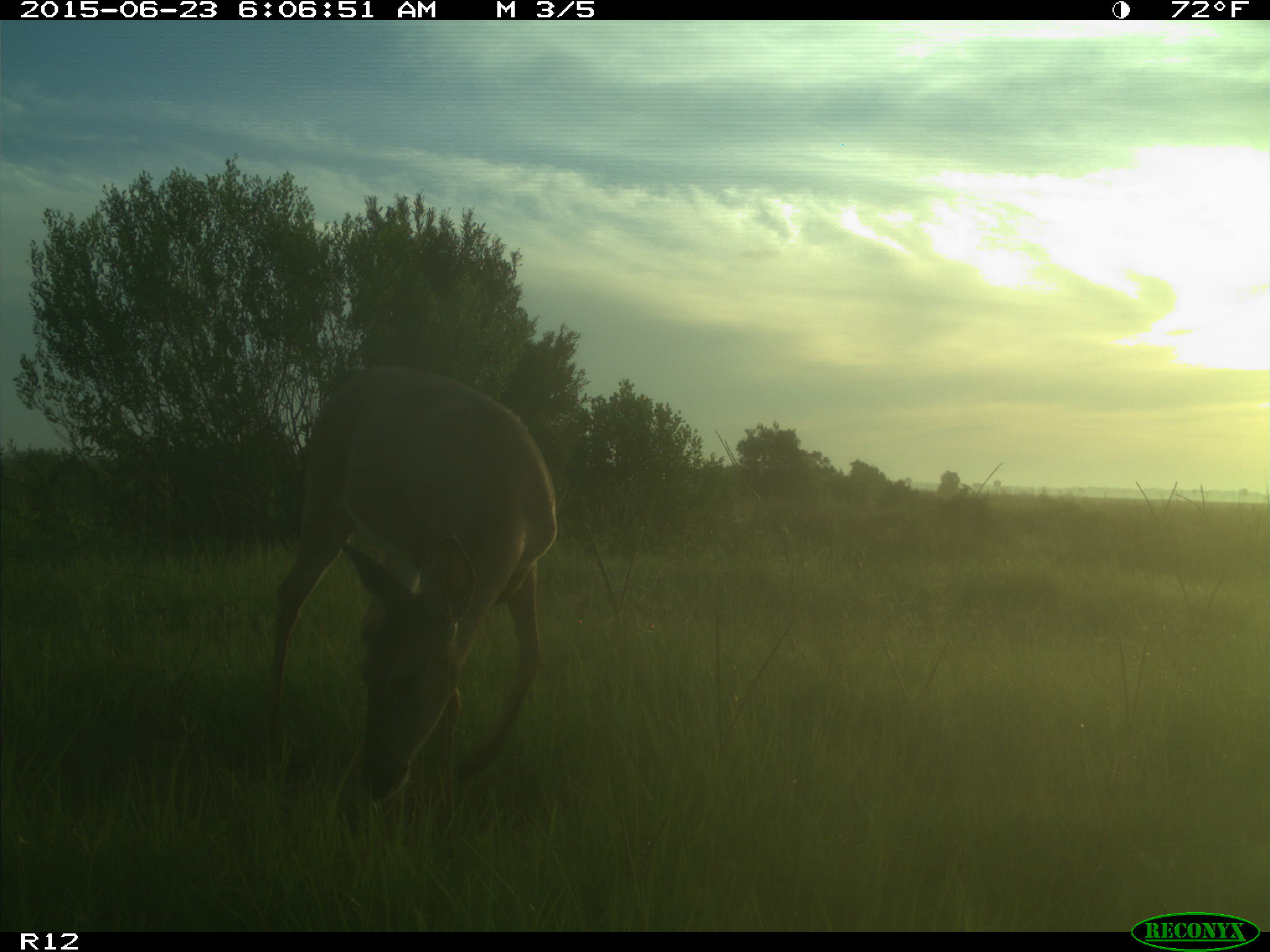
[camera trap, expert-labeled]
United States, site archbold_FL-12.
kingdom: Animalia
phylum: Chordata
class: Mammalia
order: Artiodactyla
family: Cervidae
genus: Odocoileus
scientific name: Odocoileus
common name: deer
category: unidentified deer